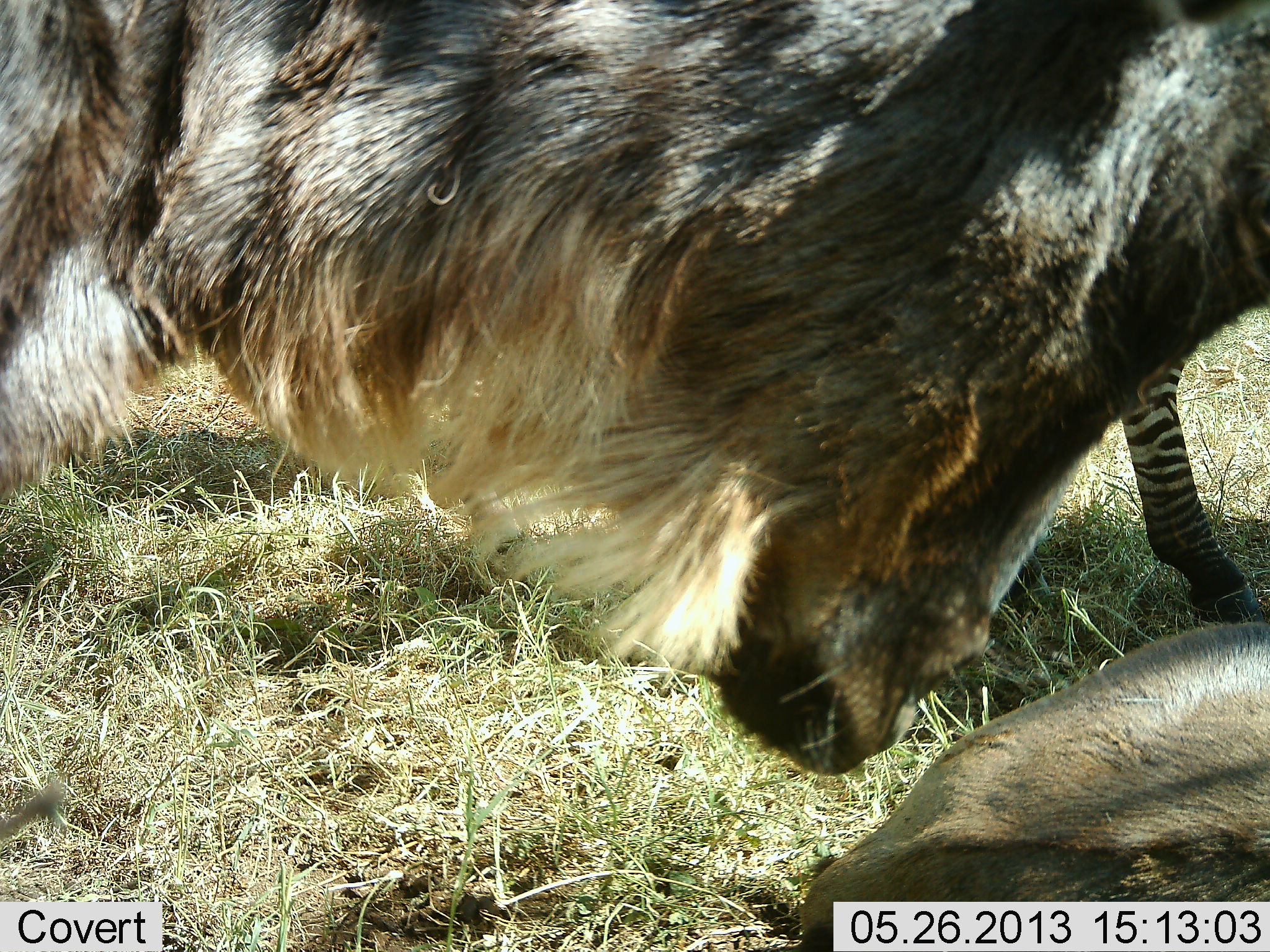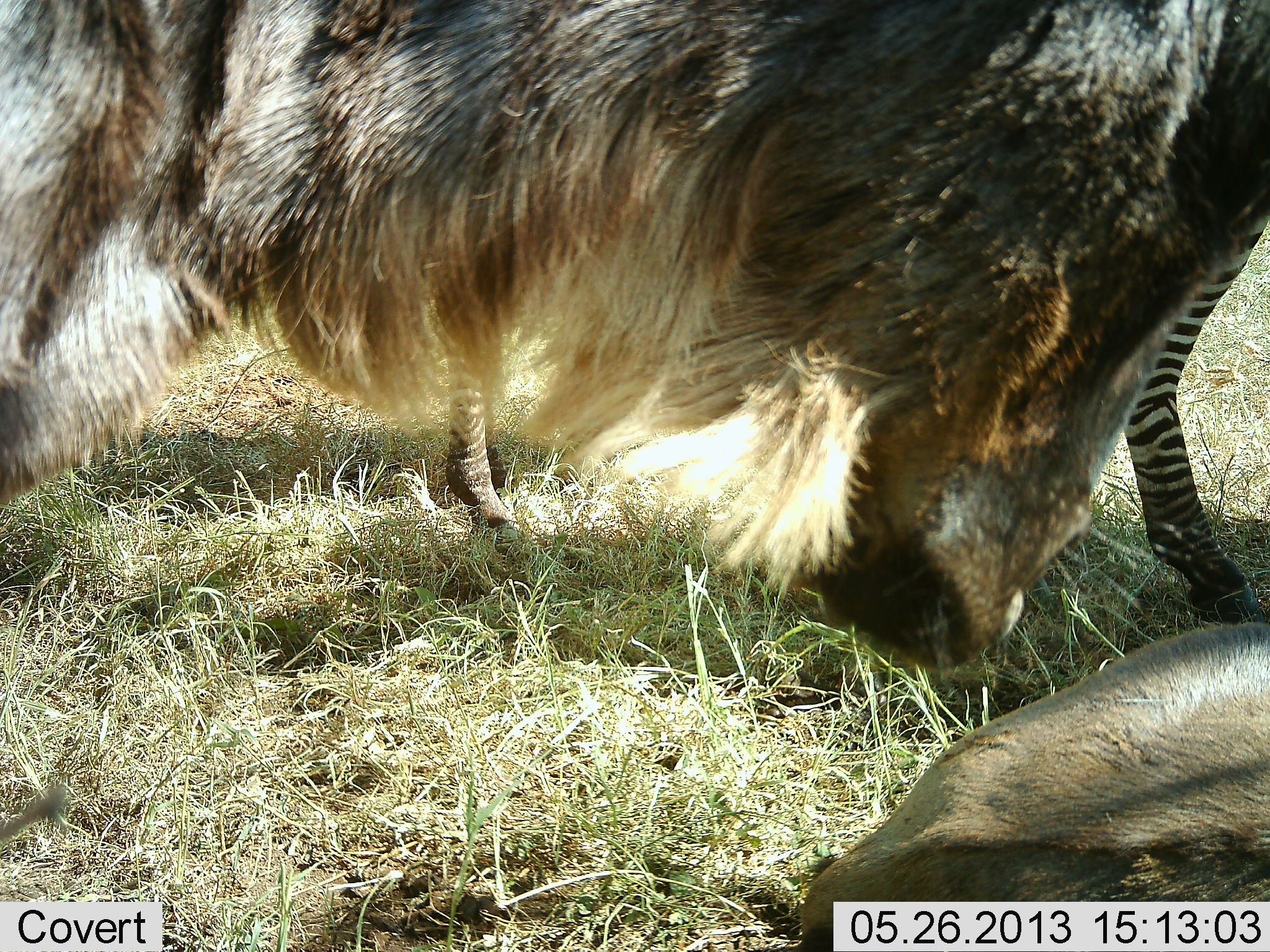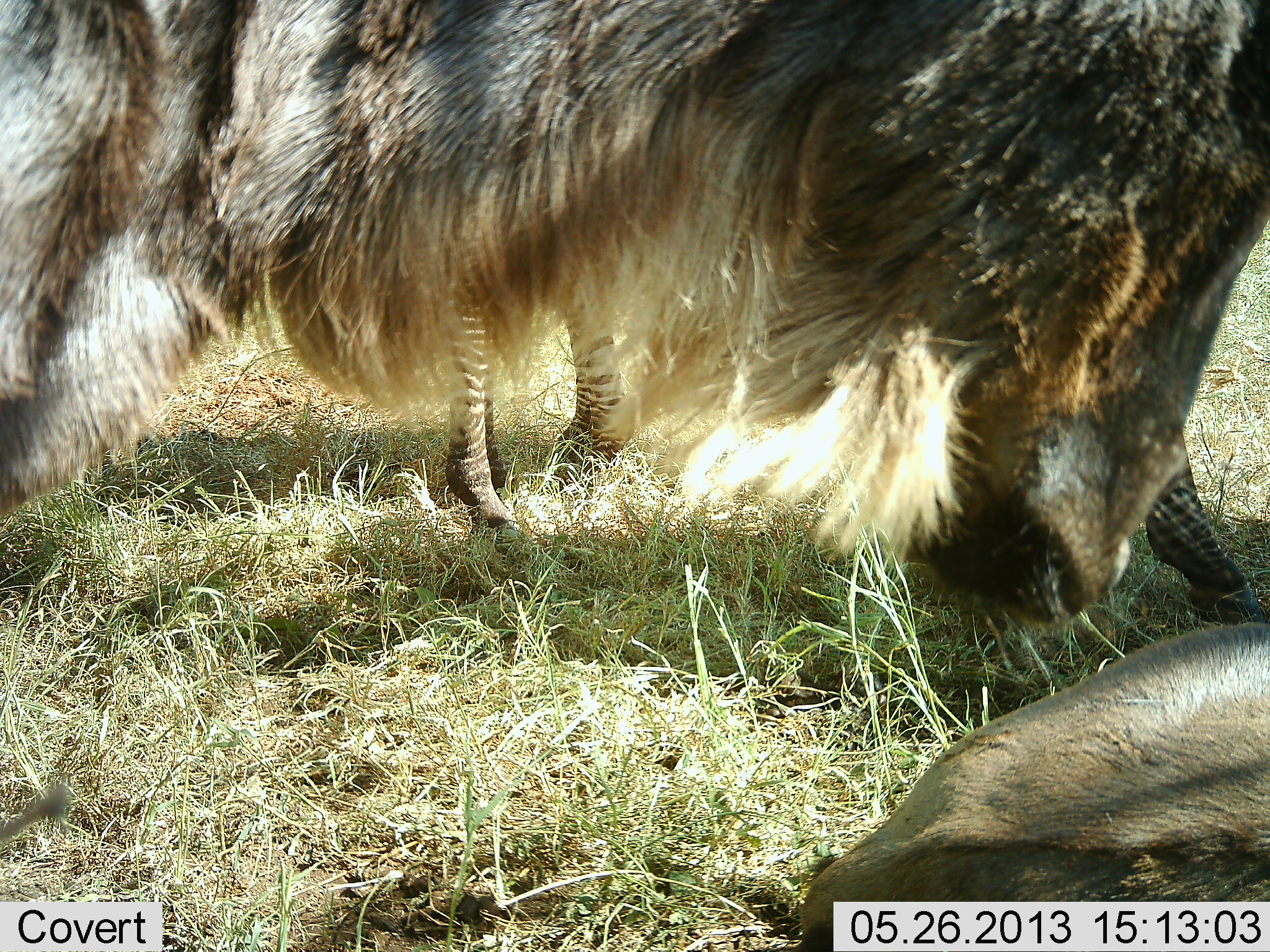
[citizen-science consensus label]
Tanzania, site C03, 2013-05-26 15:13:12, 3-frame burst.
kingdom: Animalia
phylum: Chordata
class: Mammalia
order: Artiodactyla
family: Bovidae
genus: Connochaetes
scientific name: Connochaetes taurinus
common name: blue wildebeest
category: wildebeest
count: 2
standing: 80%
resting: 57%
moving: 10%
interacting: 3%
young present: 0%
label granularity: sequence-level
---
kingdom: Animalia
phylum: Chordata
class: Mammalia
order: Perissodactyla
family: Equidae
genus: Equus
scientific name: Equus quagga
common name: plains zebra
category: zebra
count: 1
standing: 90%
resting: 0%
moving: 6%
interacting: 6%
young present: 0%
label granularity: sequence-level